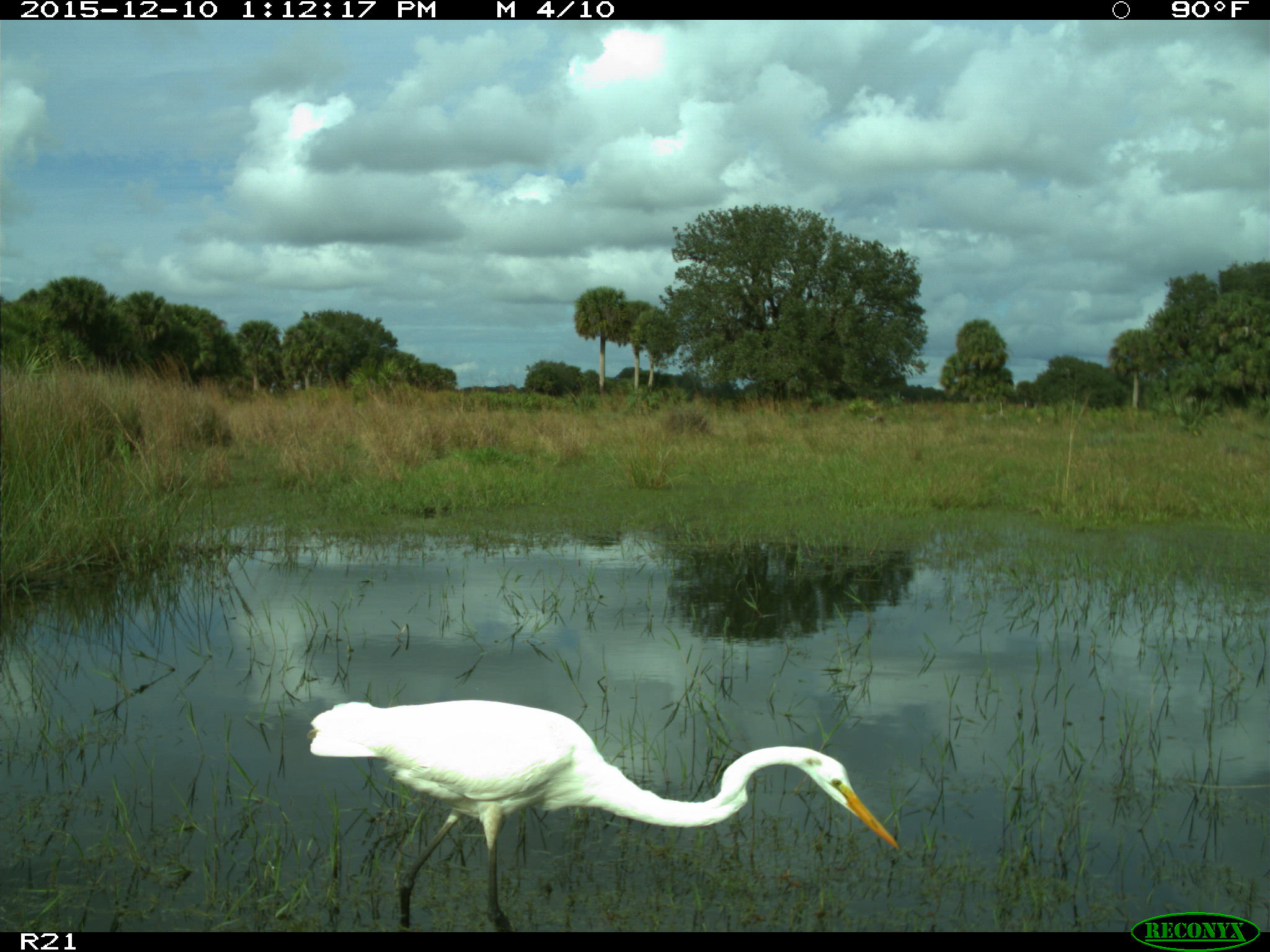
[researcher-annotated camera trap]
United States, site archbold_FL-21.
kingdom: Animalia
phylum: Chordata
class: Aves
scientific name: Aves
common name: birds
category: unidentified bird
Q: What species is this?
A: Unidentified bird (birds) (Aves).